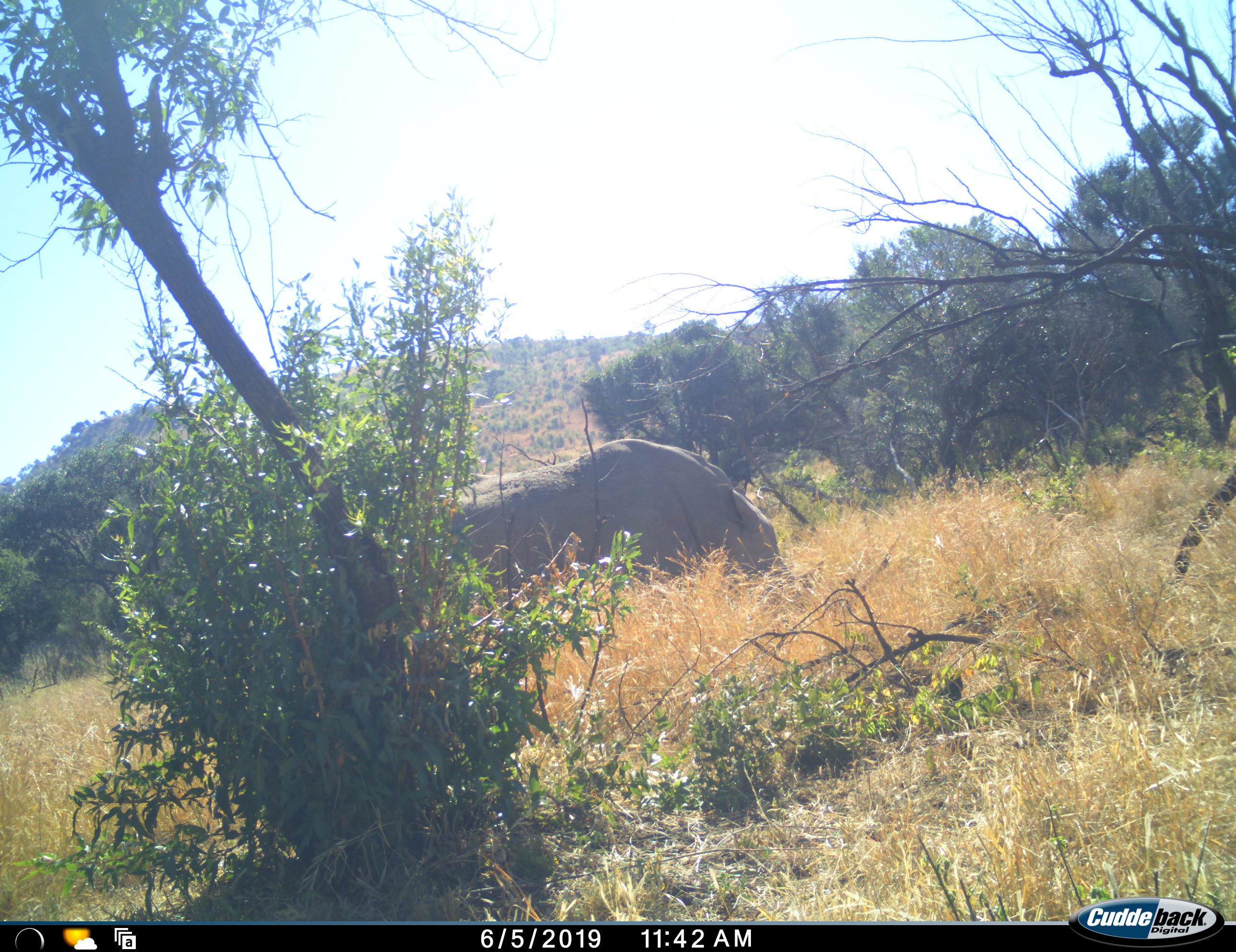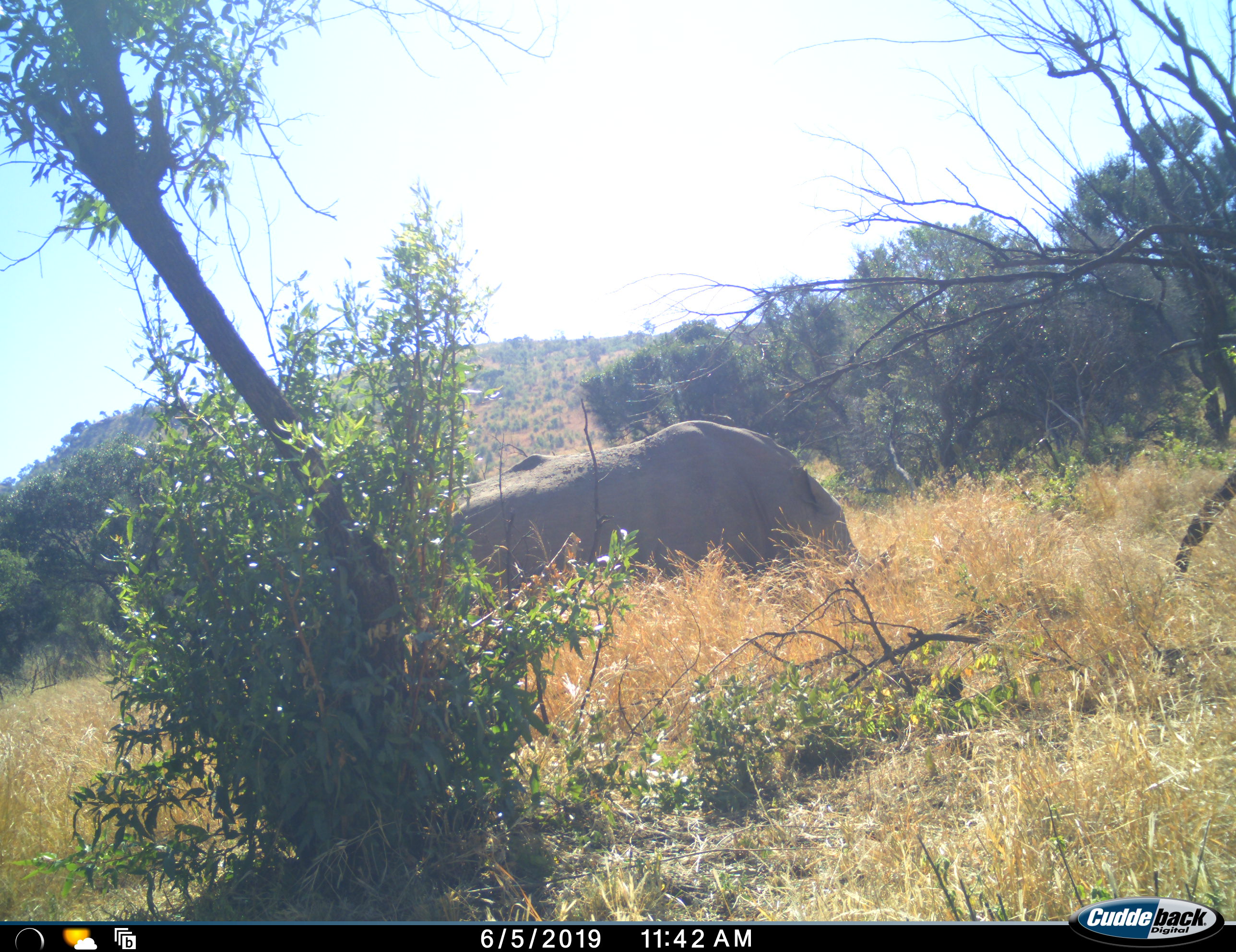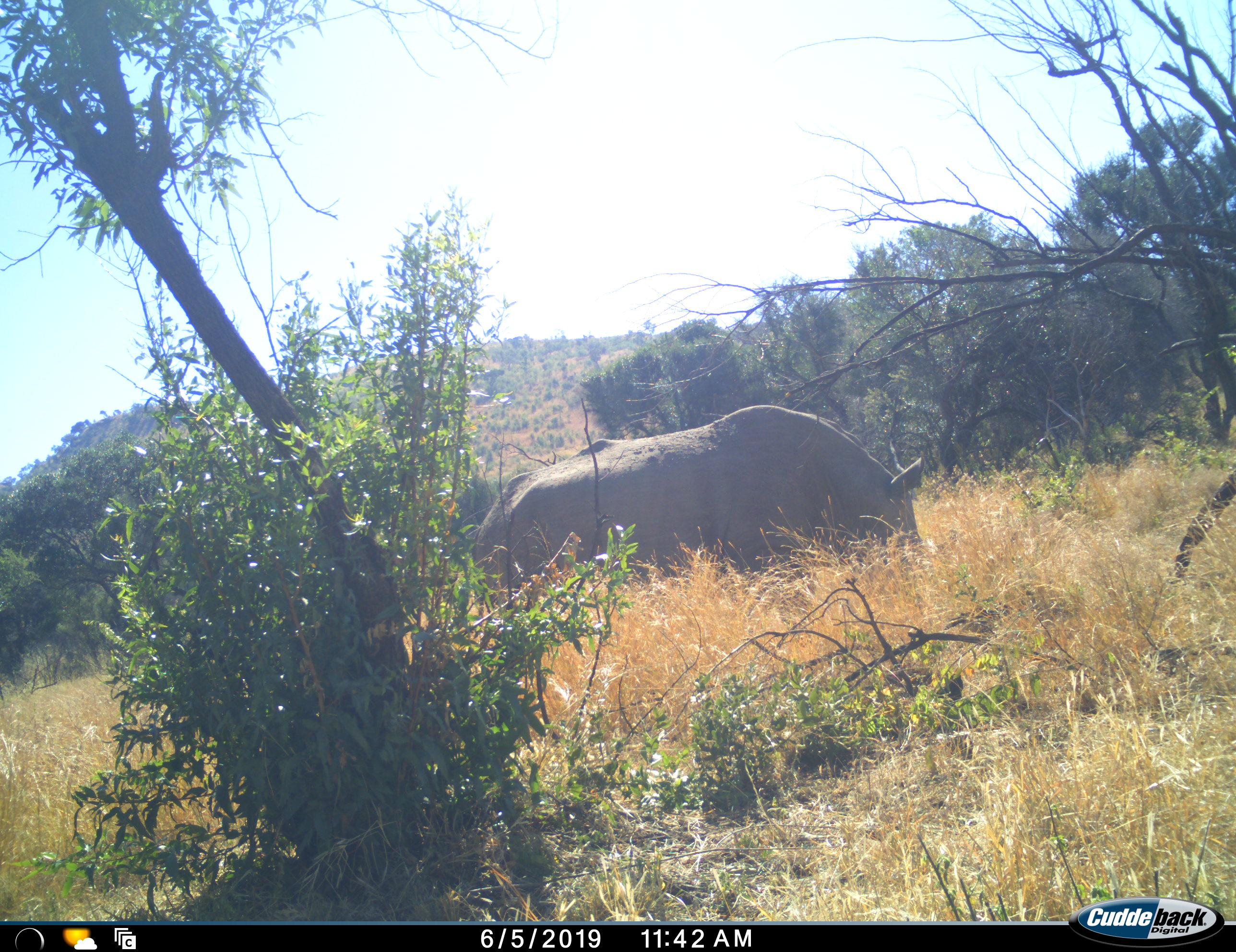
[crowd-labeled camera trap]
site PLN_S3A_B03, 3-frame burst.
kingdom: Animalia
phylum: Chordata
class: Mammalia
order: Perissodactyla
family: Rhinocerotidae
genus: Ceratotherium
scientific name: Ceratotherium simum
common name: white rhinoceros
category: rhinoceroswhite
Rhinoceroswhite (white rhinoceros) (Ceratotherium simum), count 1. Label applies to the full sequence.